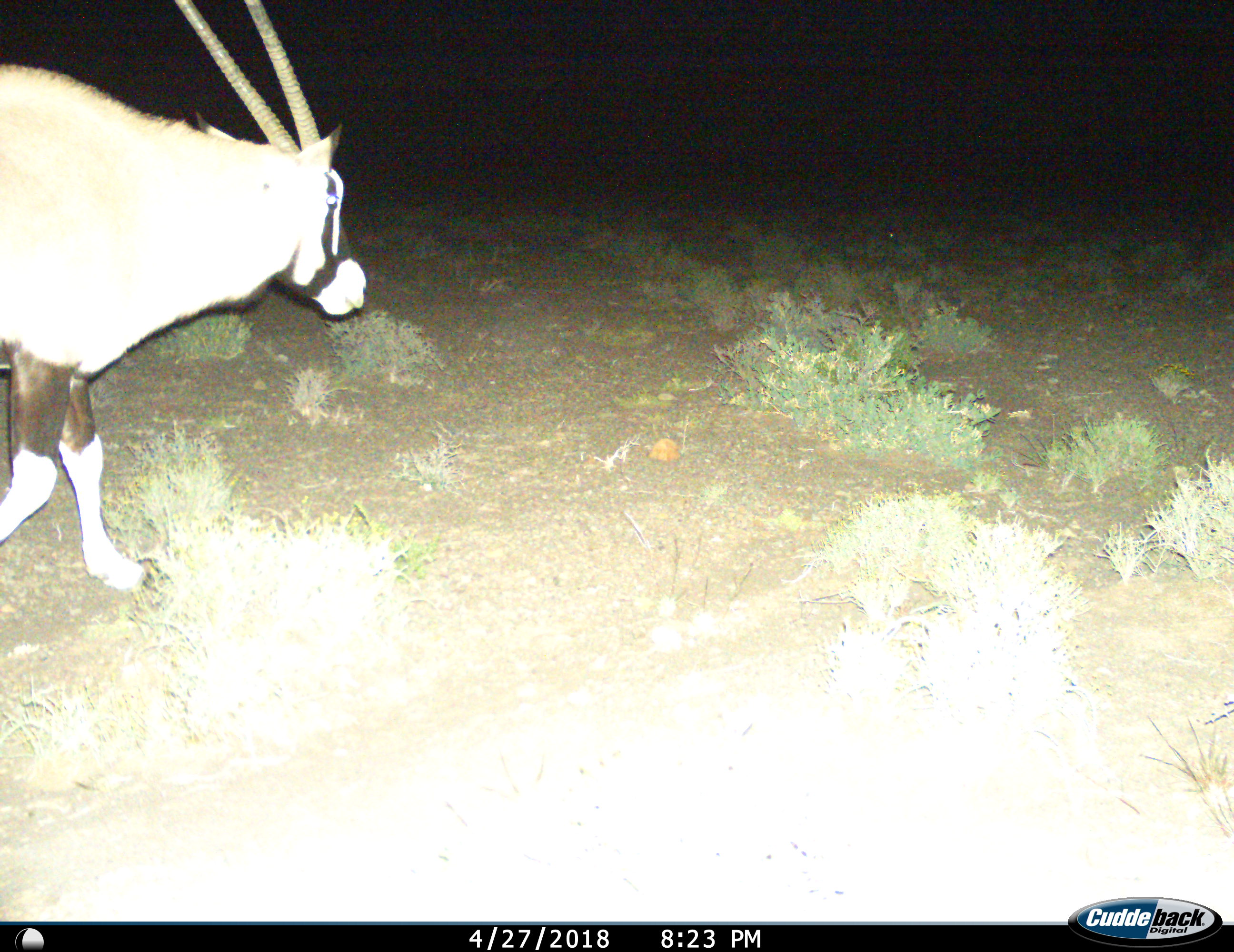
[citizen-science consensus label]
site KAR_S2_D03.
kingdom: Animalia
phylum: Chordata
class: Mammalia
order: Artiodactyla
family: Bovidae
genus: Oryx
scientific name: Oryx gazella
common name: gemsbok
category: oryx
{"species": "oryx (gemsbok) (Oryx gazella)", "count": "1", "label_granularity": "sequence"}